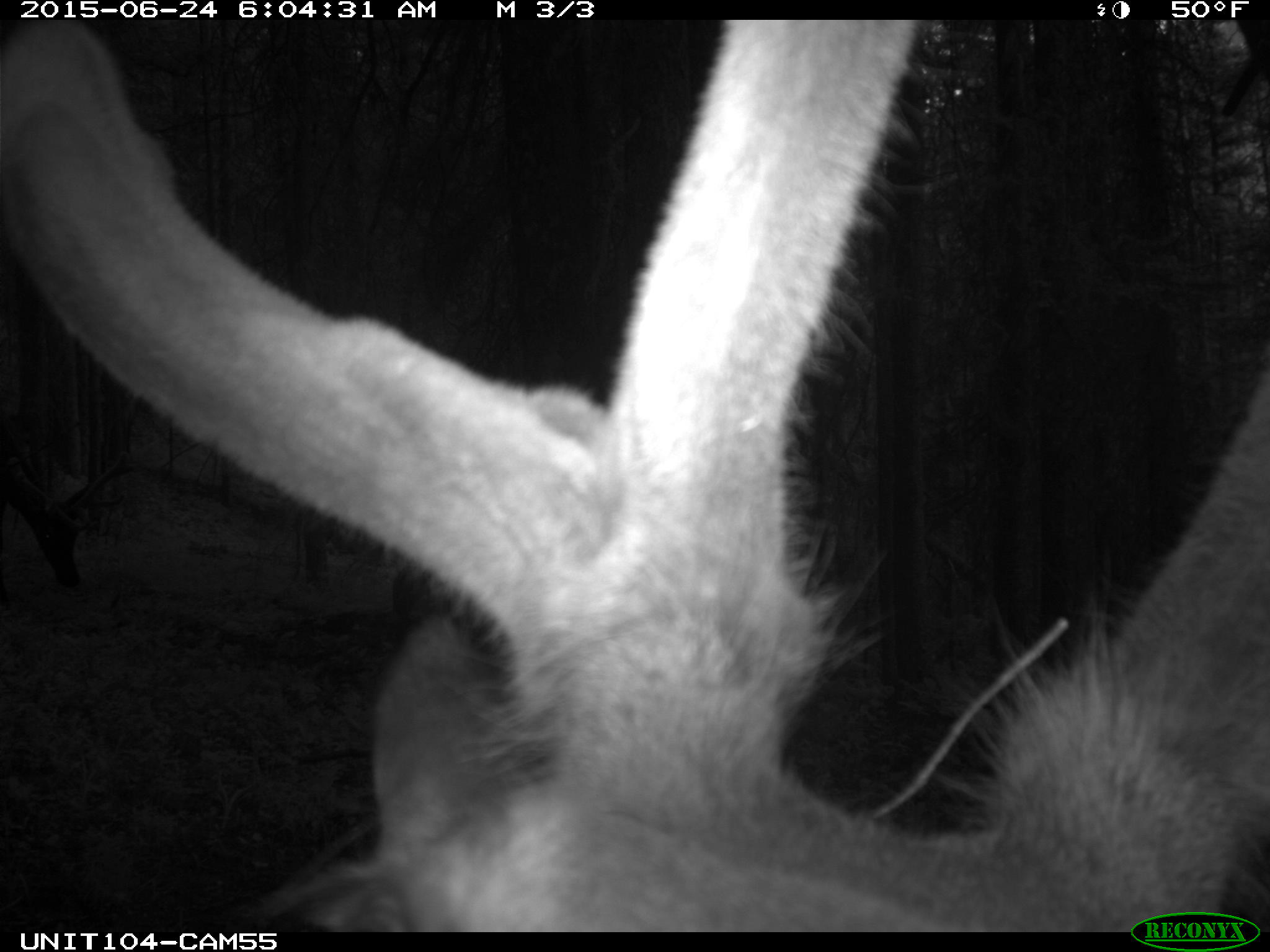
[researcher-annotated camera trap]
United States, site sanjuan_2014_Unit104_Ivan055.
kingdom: Animalia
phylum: Chordata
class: Mammalia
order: Artiodactyla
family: Cervidae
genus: Cervus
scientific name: Cervus elaphus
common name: red deer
Cervus elaphus (red deer).